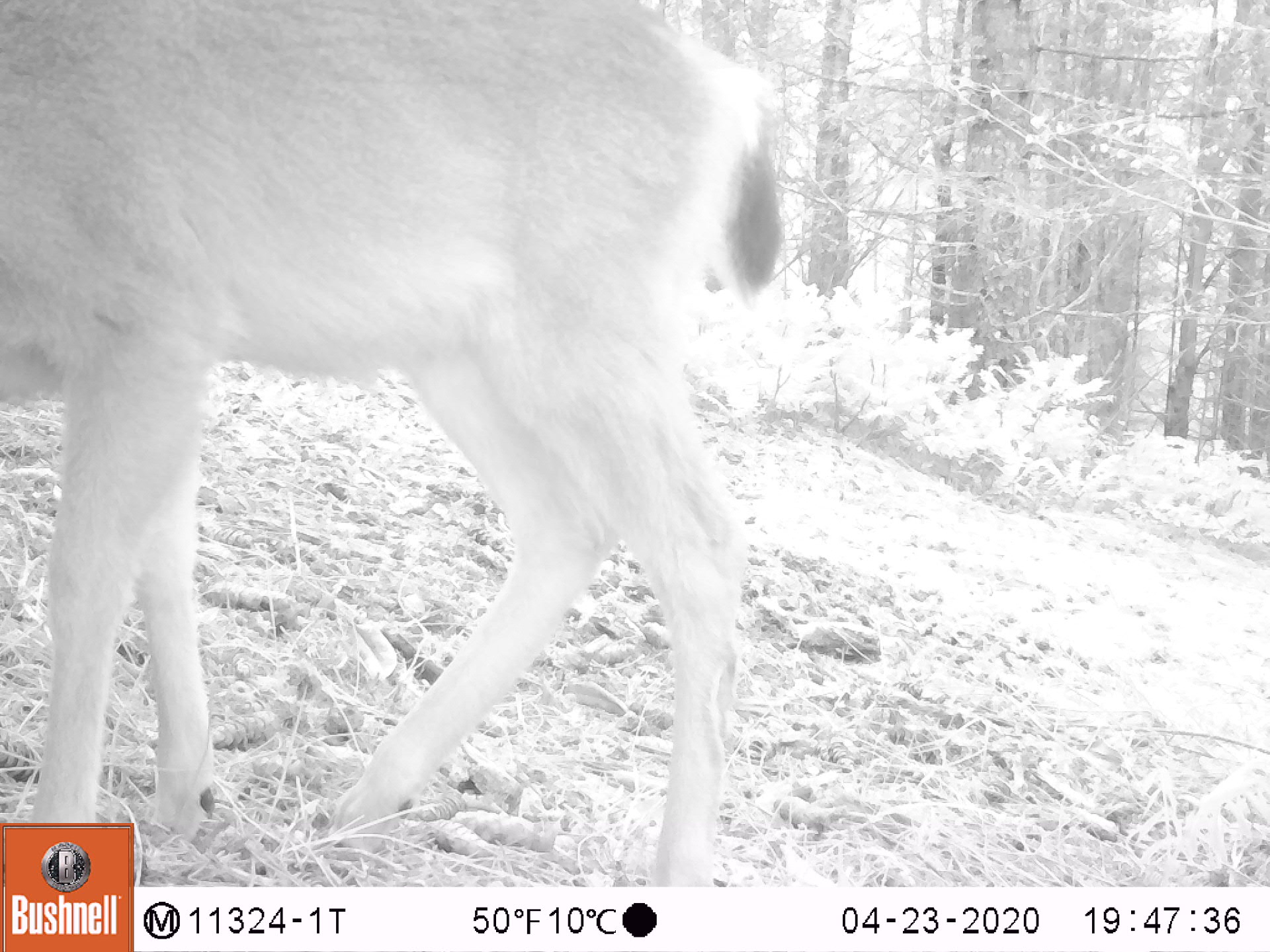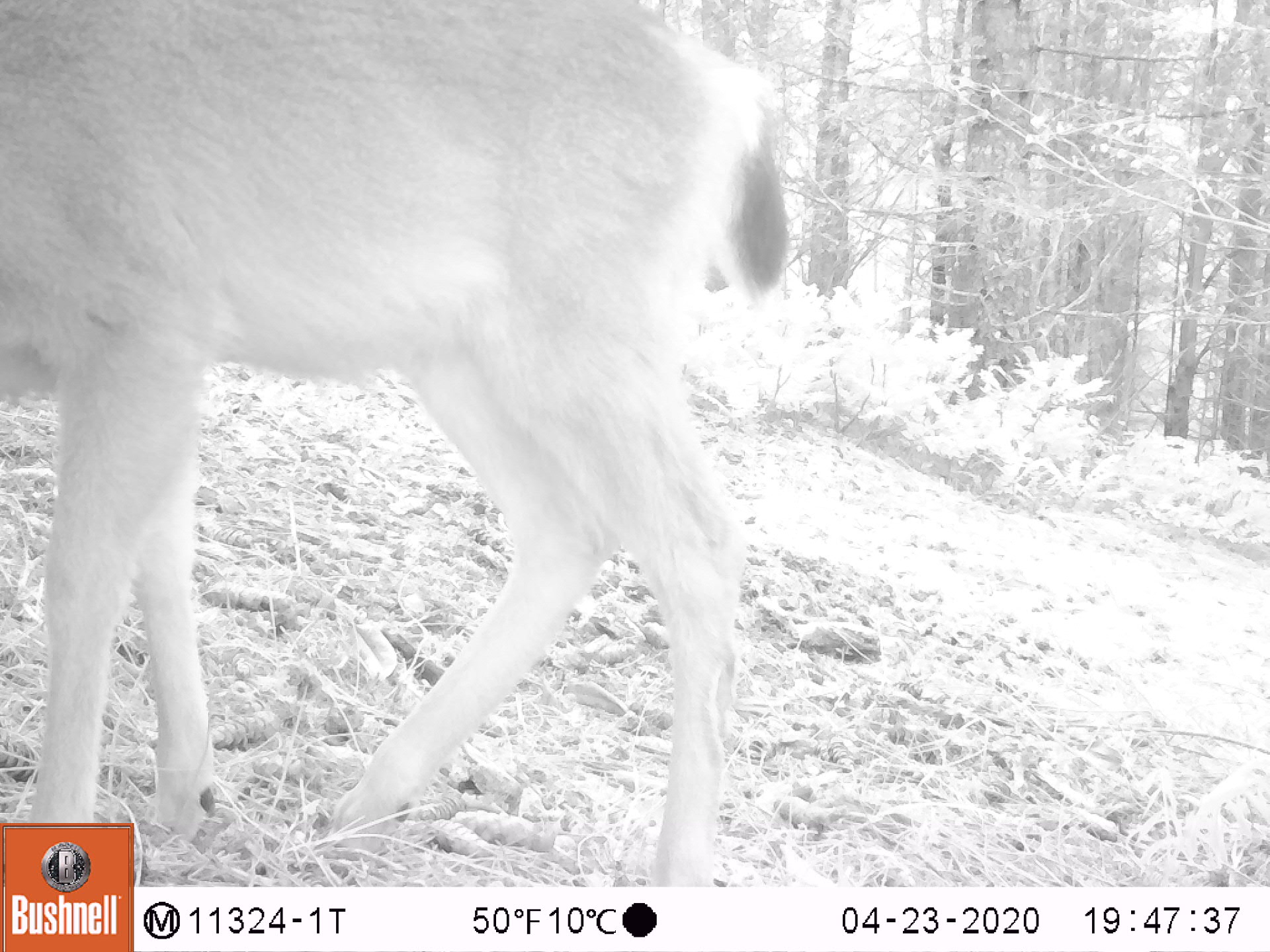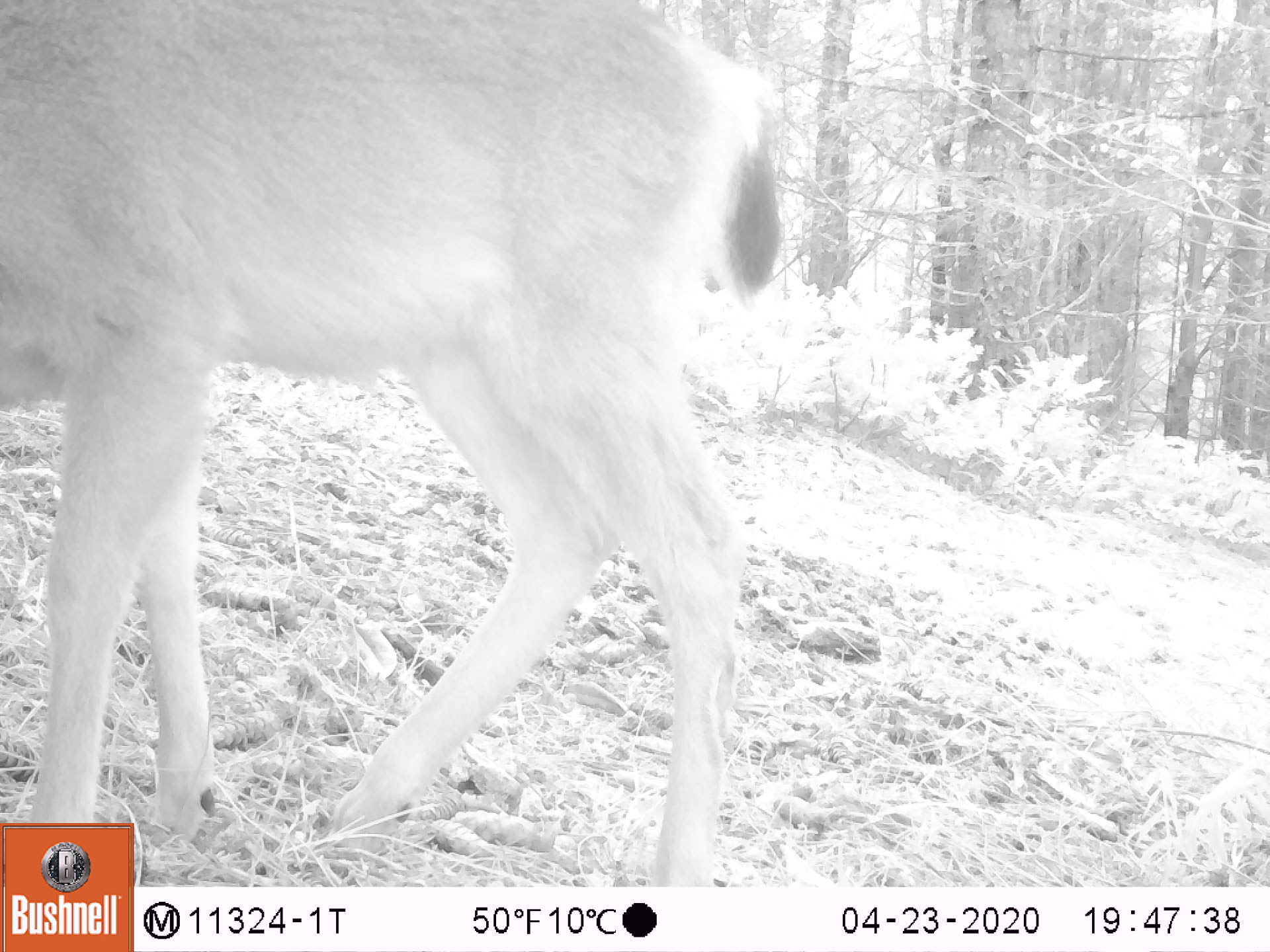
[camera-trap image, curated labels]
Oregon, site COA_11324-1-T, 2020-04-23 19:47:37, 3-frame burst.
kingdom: Animalia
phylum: Chordata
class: Mammalia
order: Artiodactyla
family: Cervidae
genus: Odocoileus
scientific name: Odocoileus hemionus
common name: black-tailed deer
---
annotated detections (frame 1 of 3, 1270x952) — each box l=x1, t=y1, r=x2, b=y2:
black-tailed deer: l=0, t=3, r=790, b=814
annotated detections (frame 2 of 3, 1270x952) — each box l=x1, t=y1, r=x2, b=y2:
black-tailed deer: l=5, t=5, r=790, b=818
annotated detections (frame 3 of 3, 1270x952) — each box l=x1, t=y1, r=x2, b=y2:
black-tailed deer: l=0, t=0, r=790, b=818